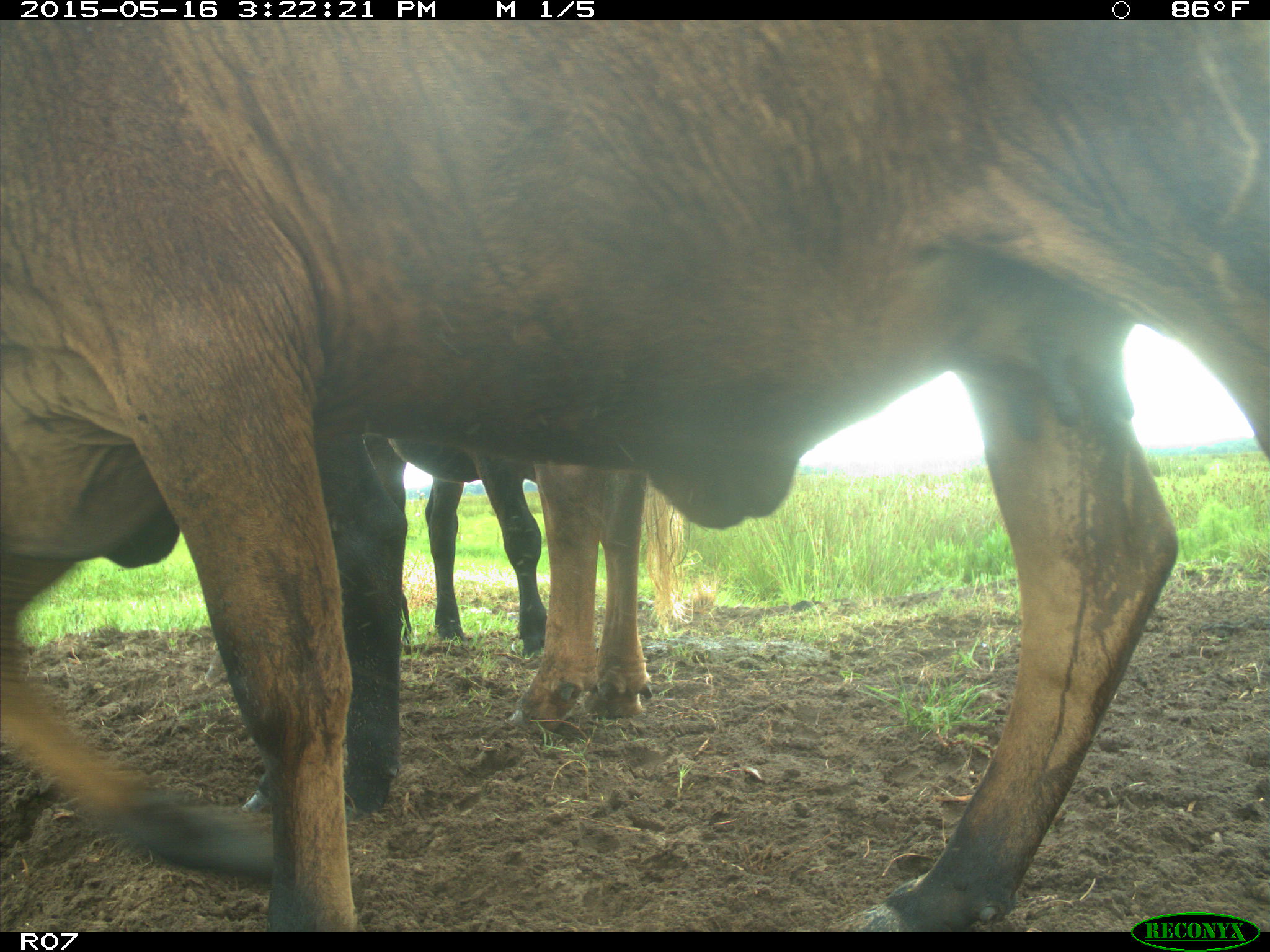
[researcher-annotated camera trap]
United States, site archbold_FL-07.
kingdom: Animalia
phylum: Chordata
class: Mammalia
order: Artiodactyla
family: Bovidae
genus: Bos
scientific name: Bos taurus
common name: domestic cow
Bos taurus (domestic cow).